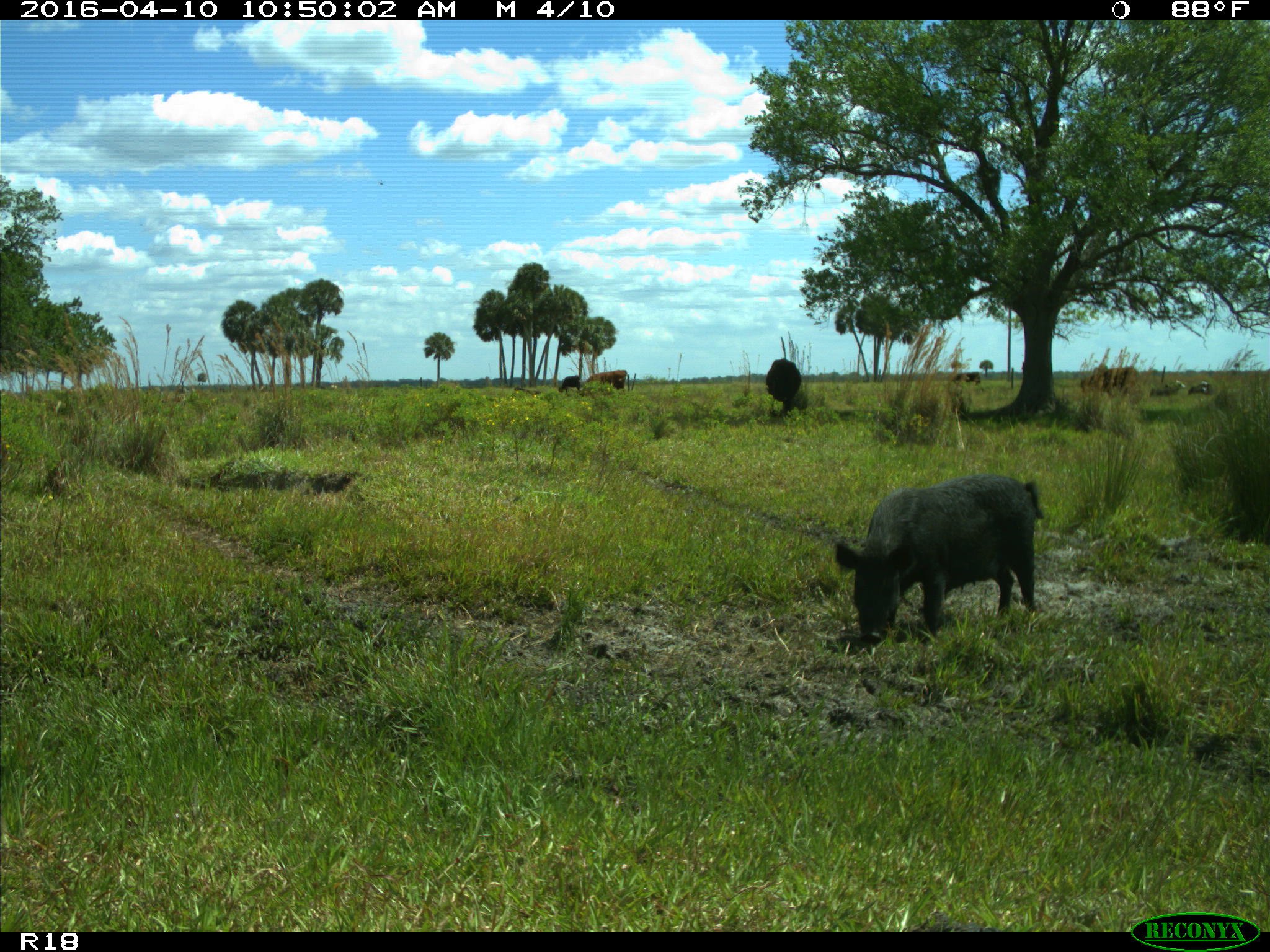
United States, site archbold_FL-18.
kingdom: Animalia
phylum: Chordata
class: Mammalia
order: Artiodactyla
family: Suidae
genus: Sus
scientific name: Sus scrofa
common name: wild boar